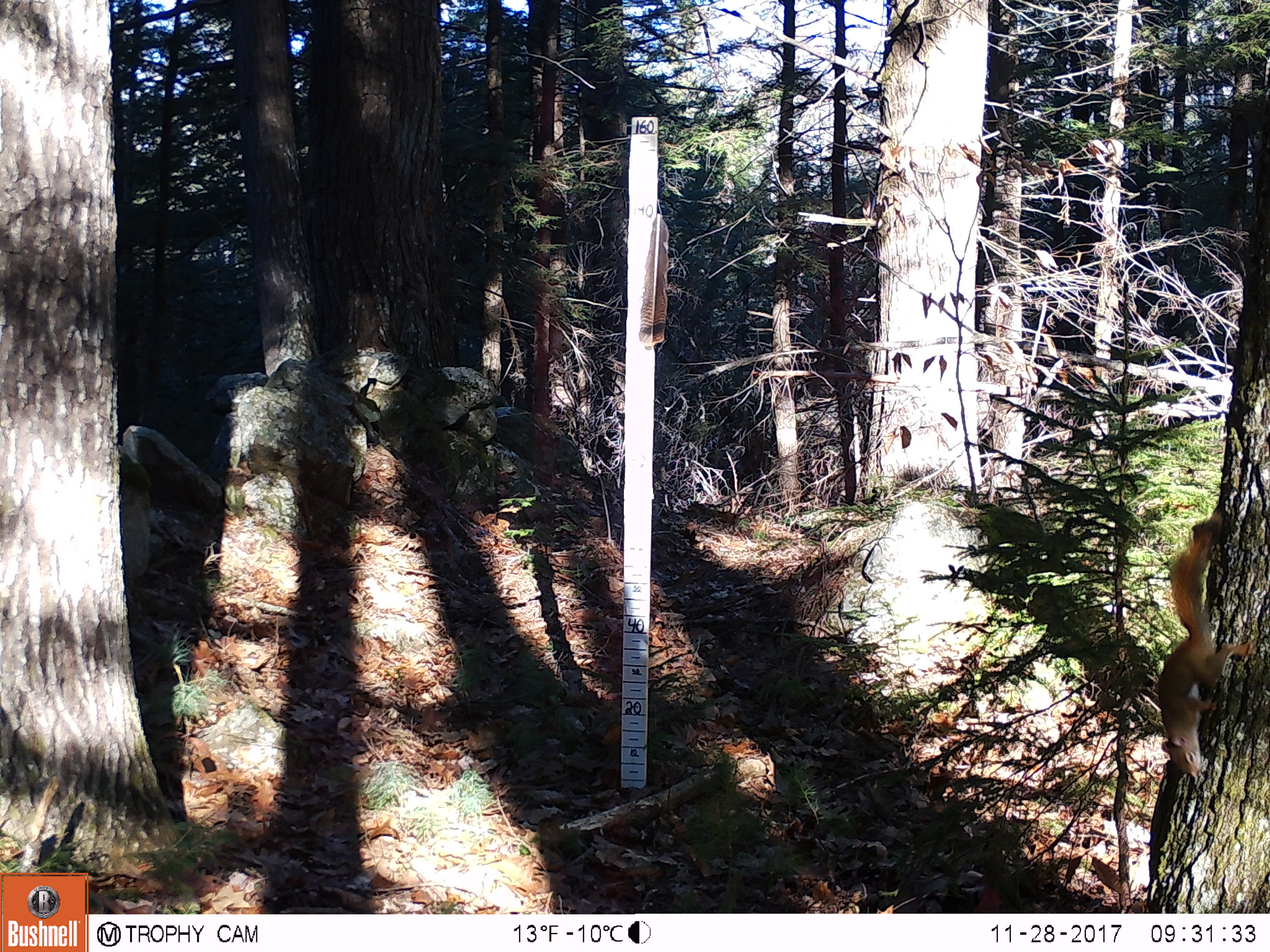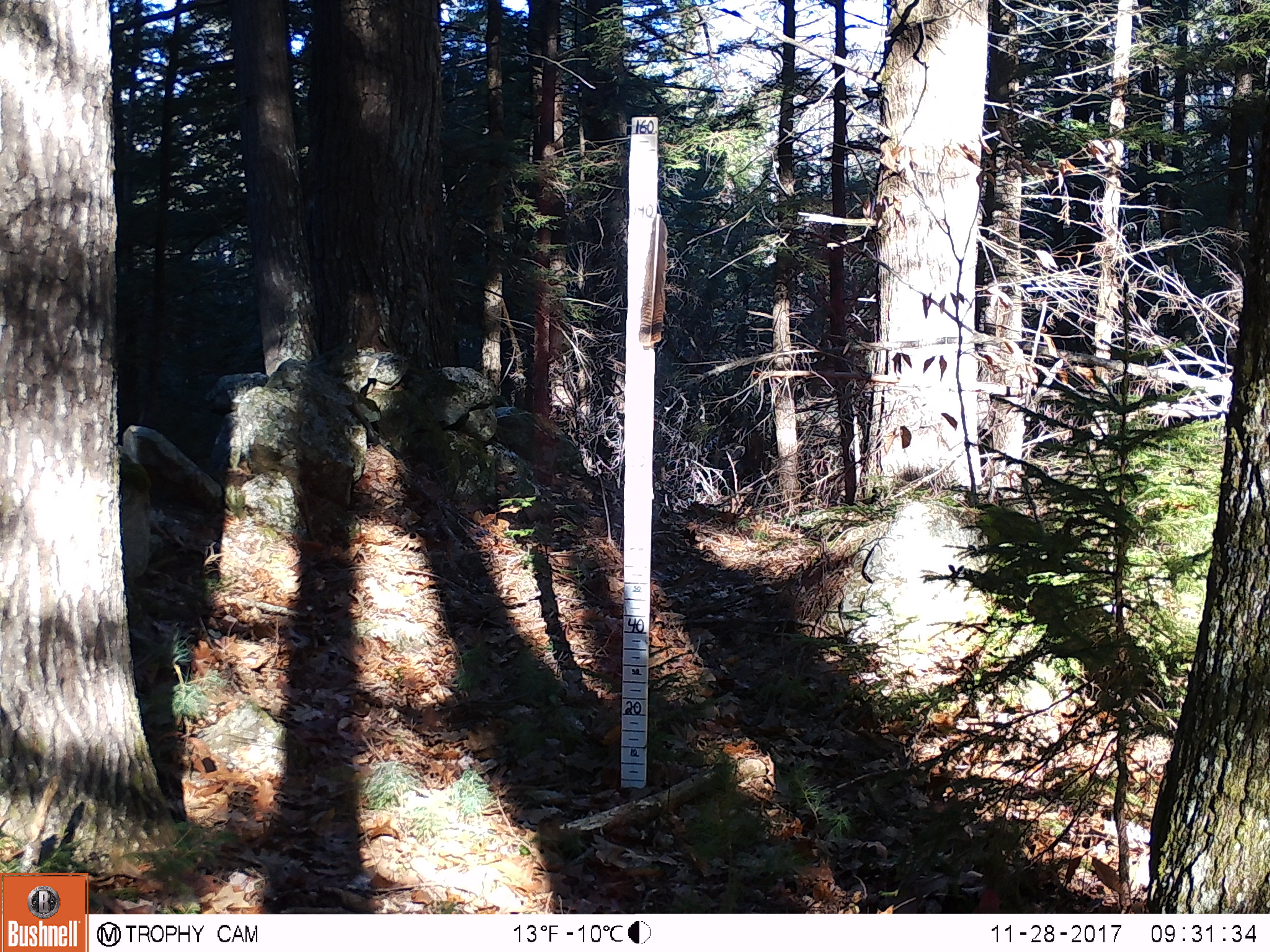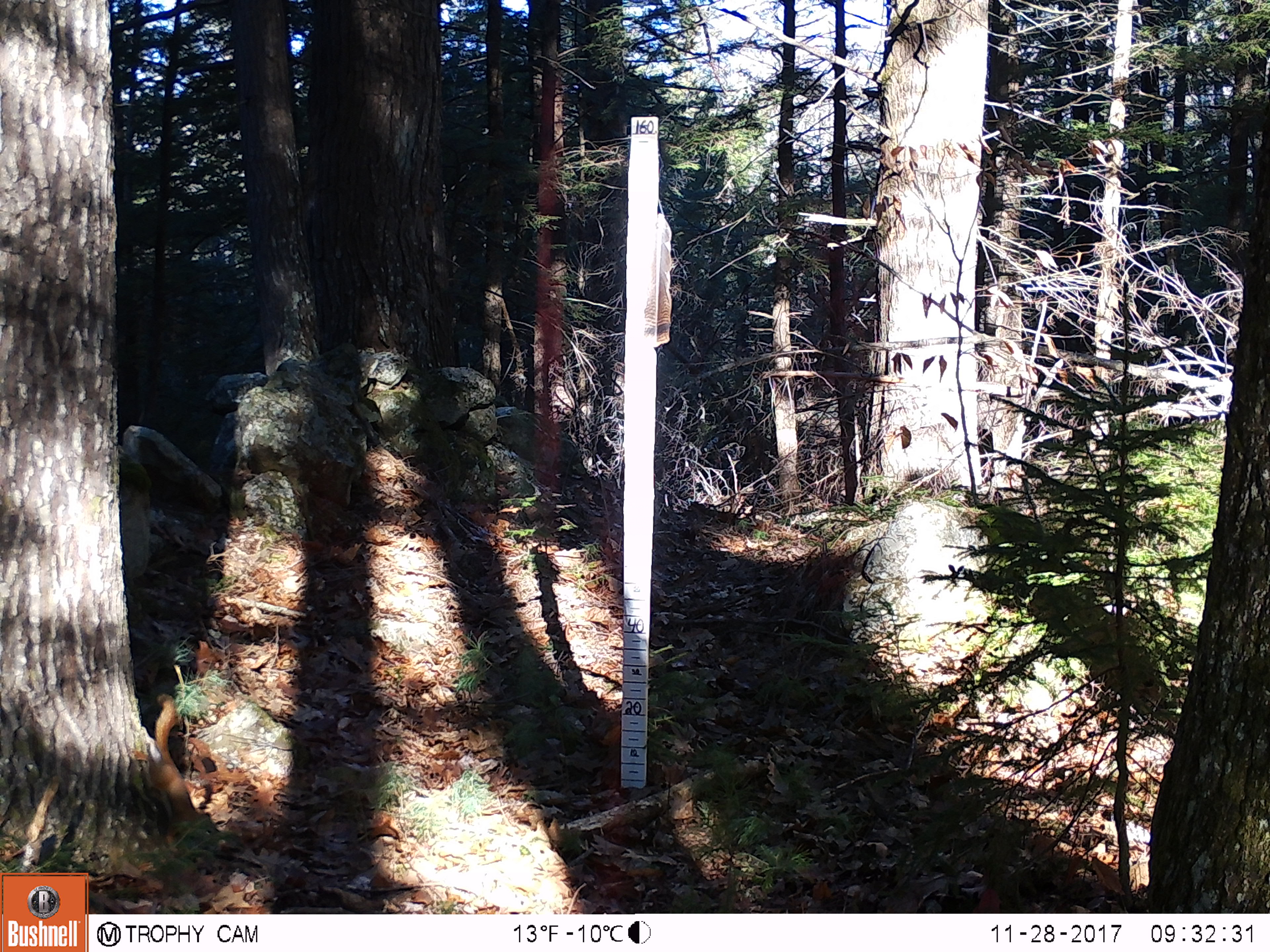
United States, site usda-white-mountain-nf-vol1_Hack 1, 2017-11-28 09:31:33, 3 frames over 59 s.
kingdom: Animalia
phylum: Chordata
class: Mammalia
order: Rodentia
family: Sciuridae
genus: Tamiasciurus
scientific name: Tamiasciurus hudsonicus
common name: red squirrel